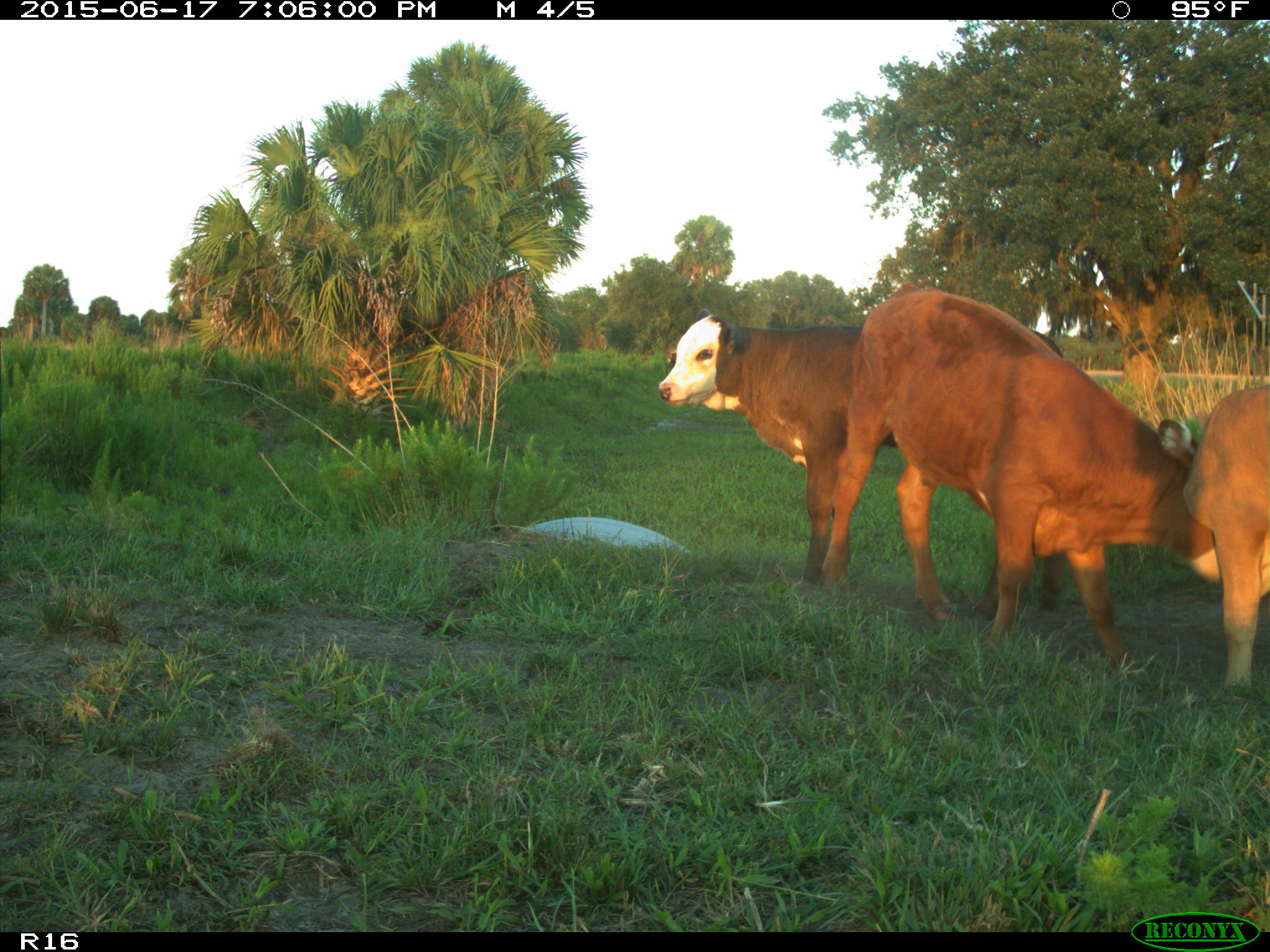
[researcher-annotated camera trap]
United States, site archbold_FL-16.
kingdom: Animalia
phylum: Chordata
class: Mammalia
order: Artiodactyla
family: Bovidae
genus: Bos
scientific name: Bos taurus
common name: domestic cow